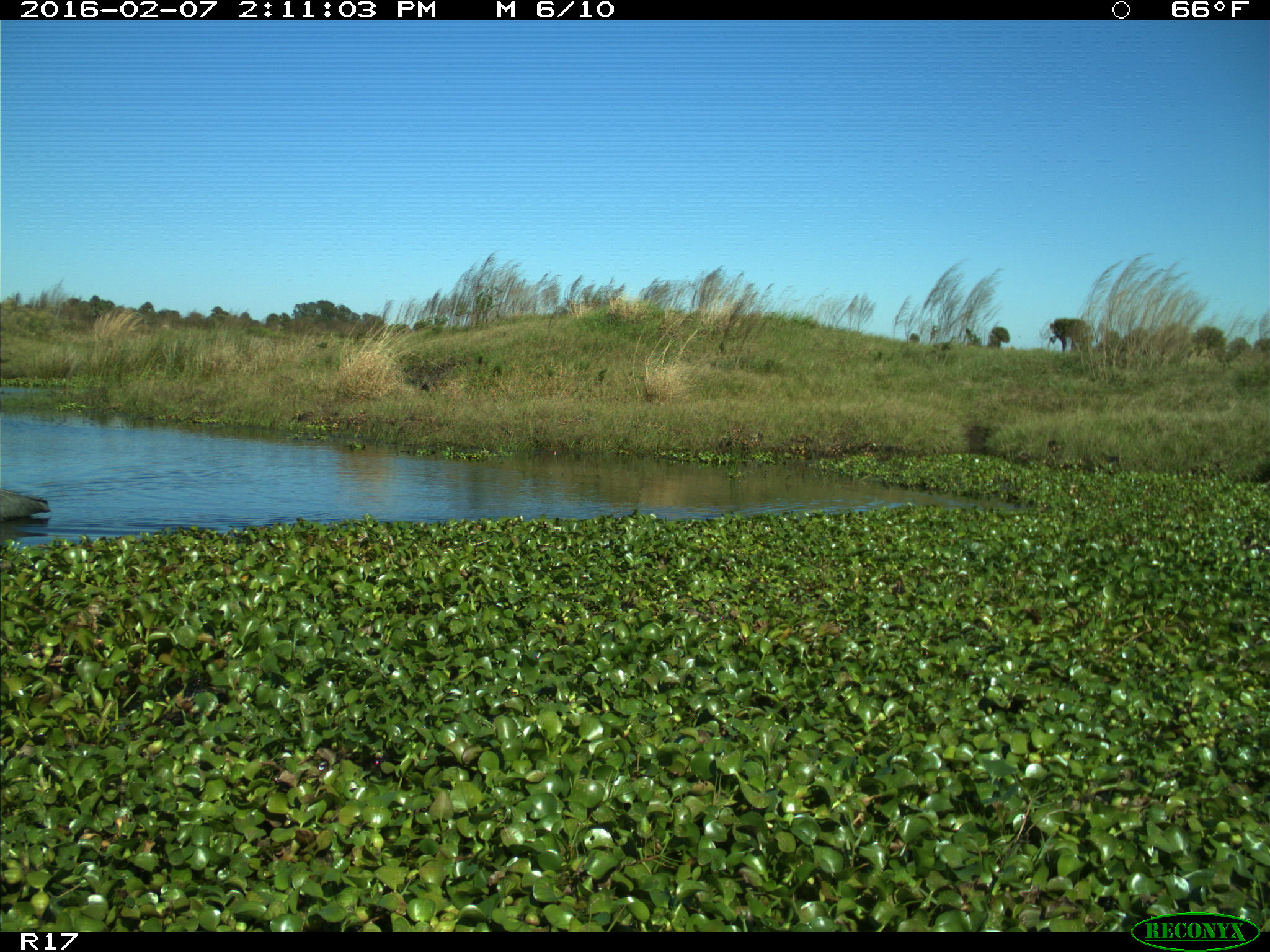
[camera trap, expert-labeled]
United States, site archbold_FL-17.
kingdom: Animalia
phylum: Chordata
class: Aves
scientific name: Aves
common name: birds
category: unidentified bird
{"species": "unidentified bird (birds) (Aves)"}